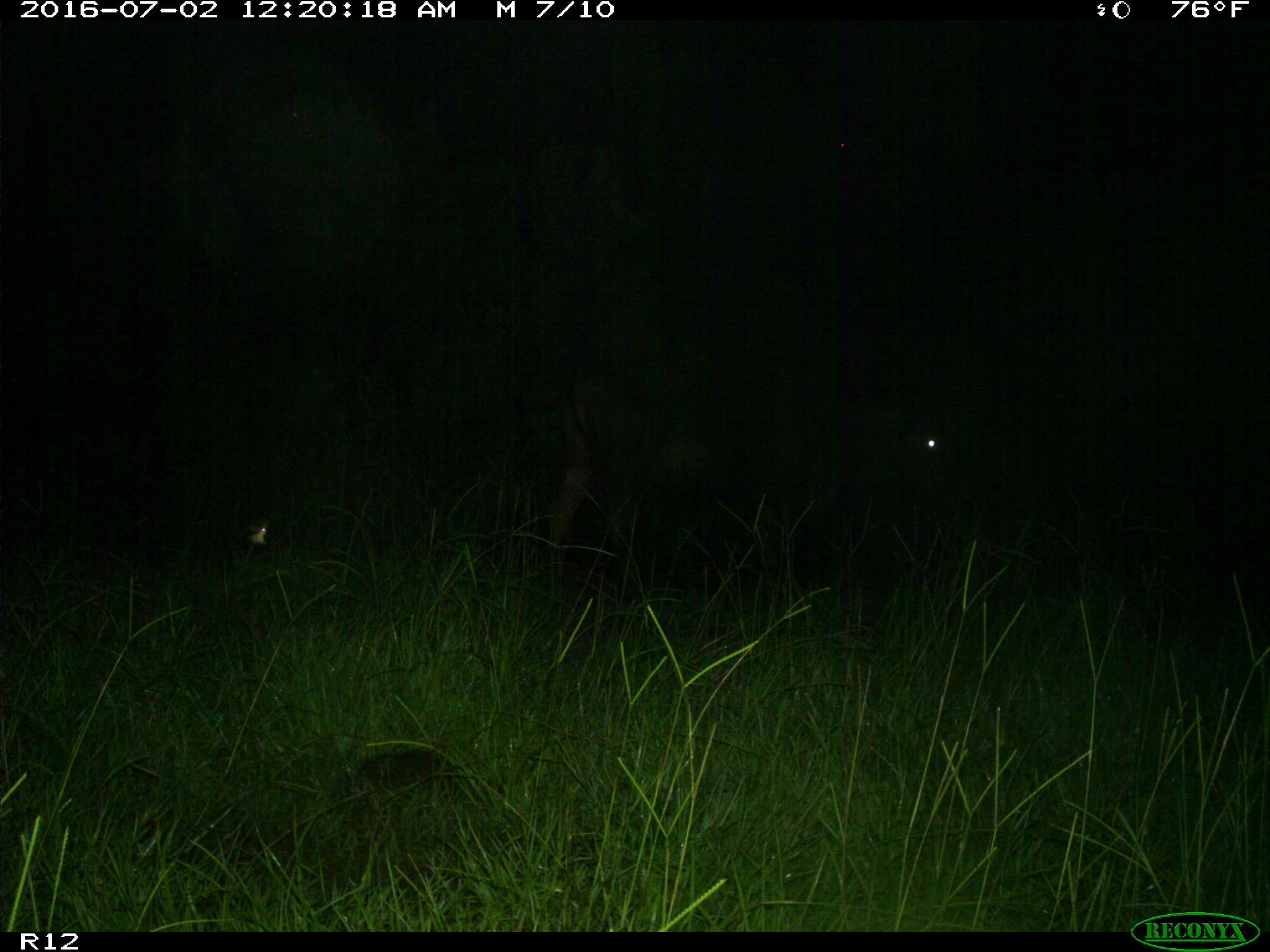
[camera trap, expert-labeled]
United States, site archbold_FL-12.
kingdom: Animalia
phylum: Chordata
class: Mammalia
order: Artiodactyla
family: Bovidae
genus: Bos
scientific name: Bos taurus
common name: domestic cow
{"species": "Bos taurus (domestic cow)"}